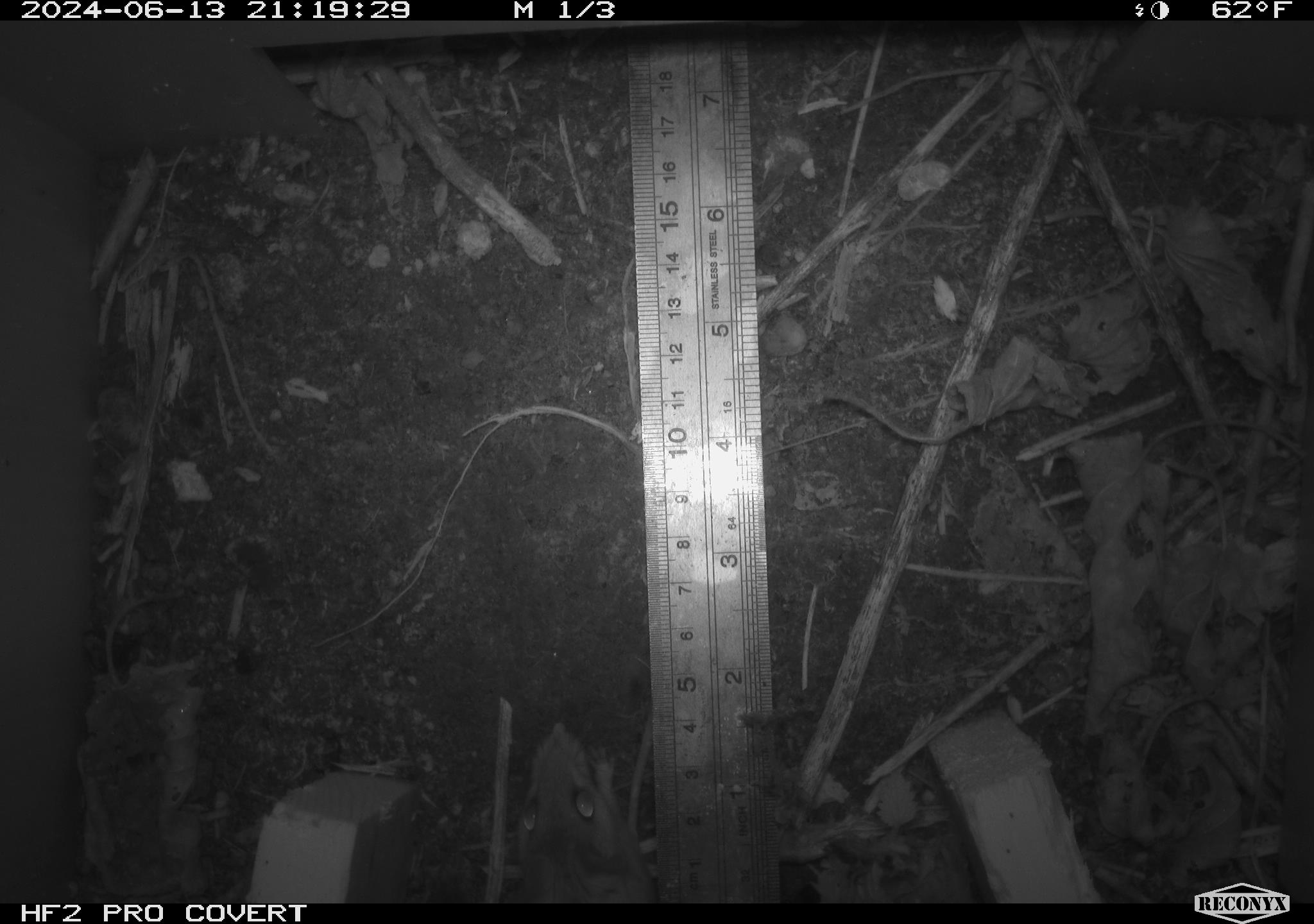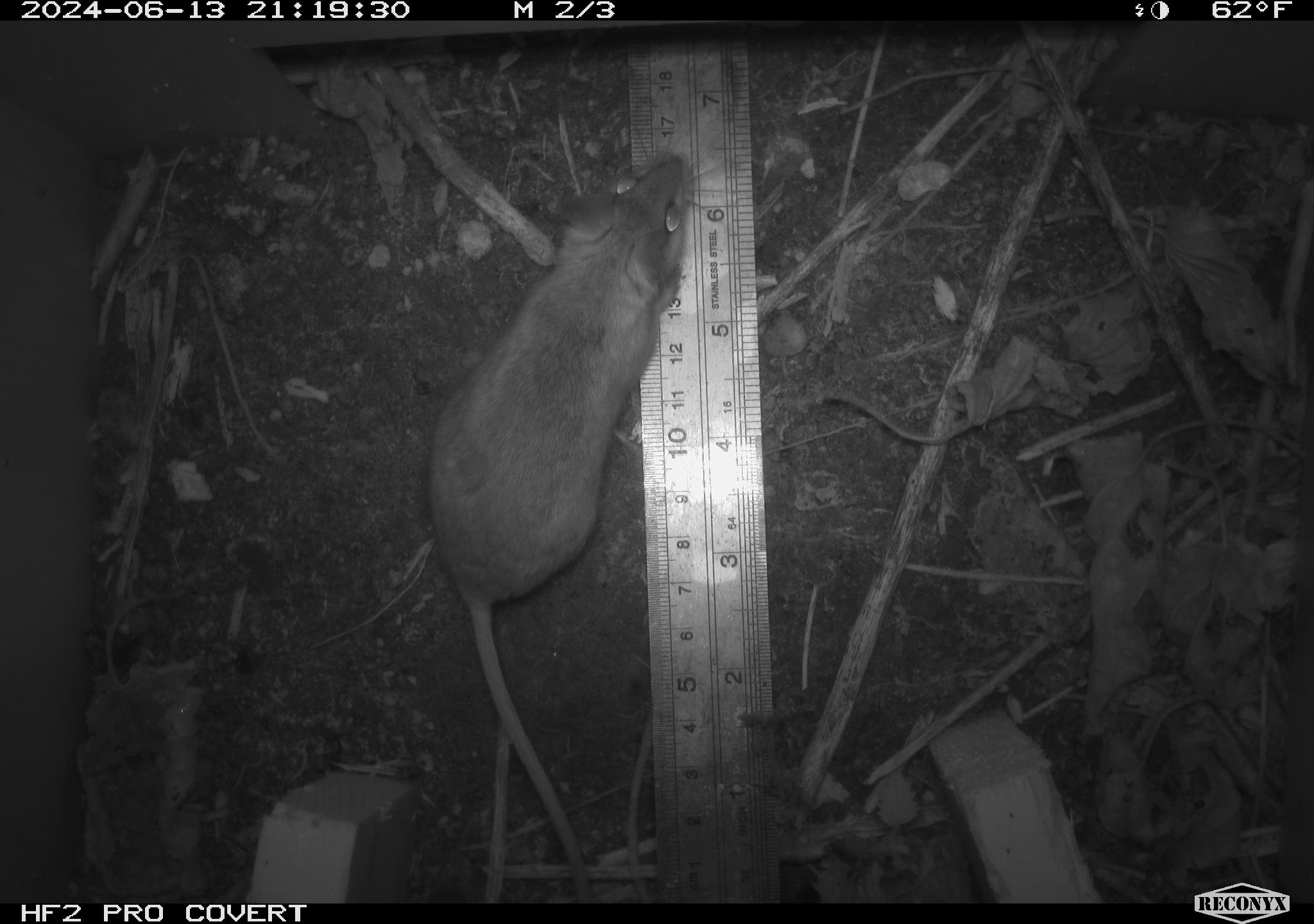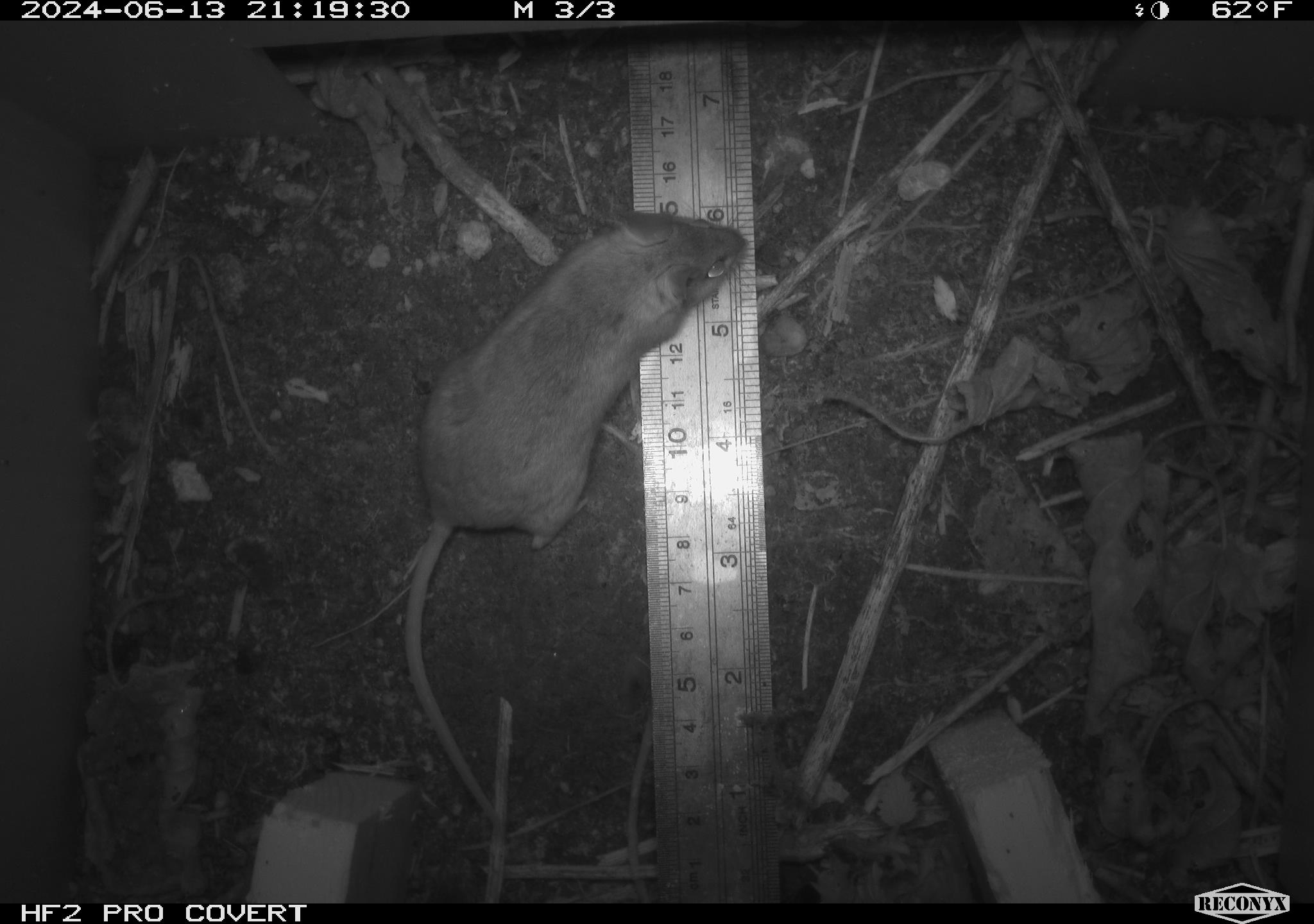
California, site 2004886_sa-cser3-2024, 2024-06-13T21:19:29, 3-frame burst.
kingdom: Animalia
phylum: Chordata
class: Mammalia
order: Rodentia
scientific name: Rodentia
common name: rodent